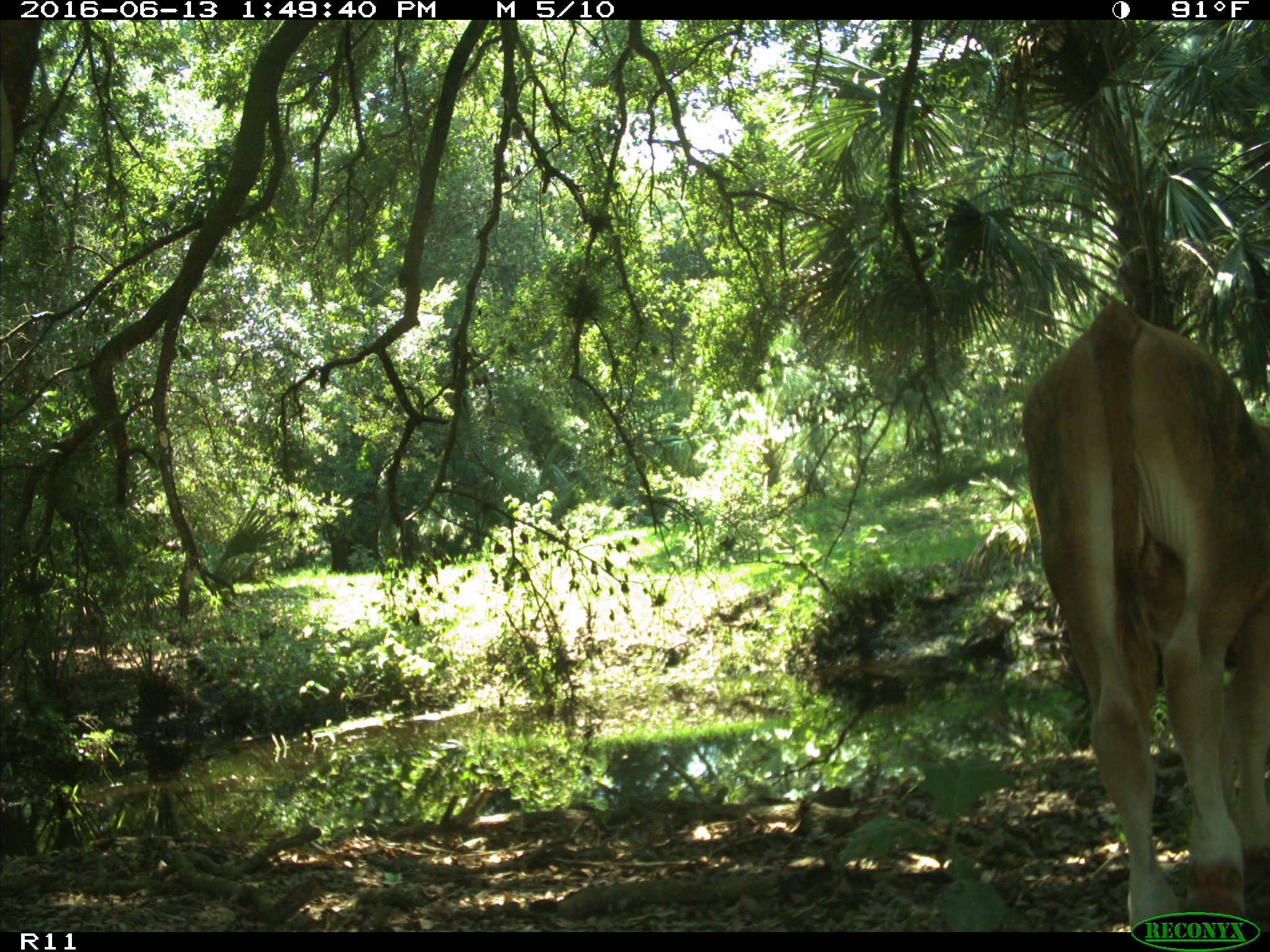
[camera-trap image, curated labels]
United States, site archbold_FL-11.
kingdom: Animalia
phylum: Chordata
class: Mammalia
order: Artiodactyla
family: Bovidae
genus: Bos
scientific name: Bos taurus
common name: domestic cow